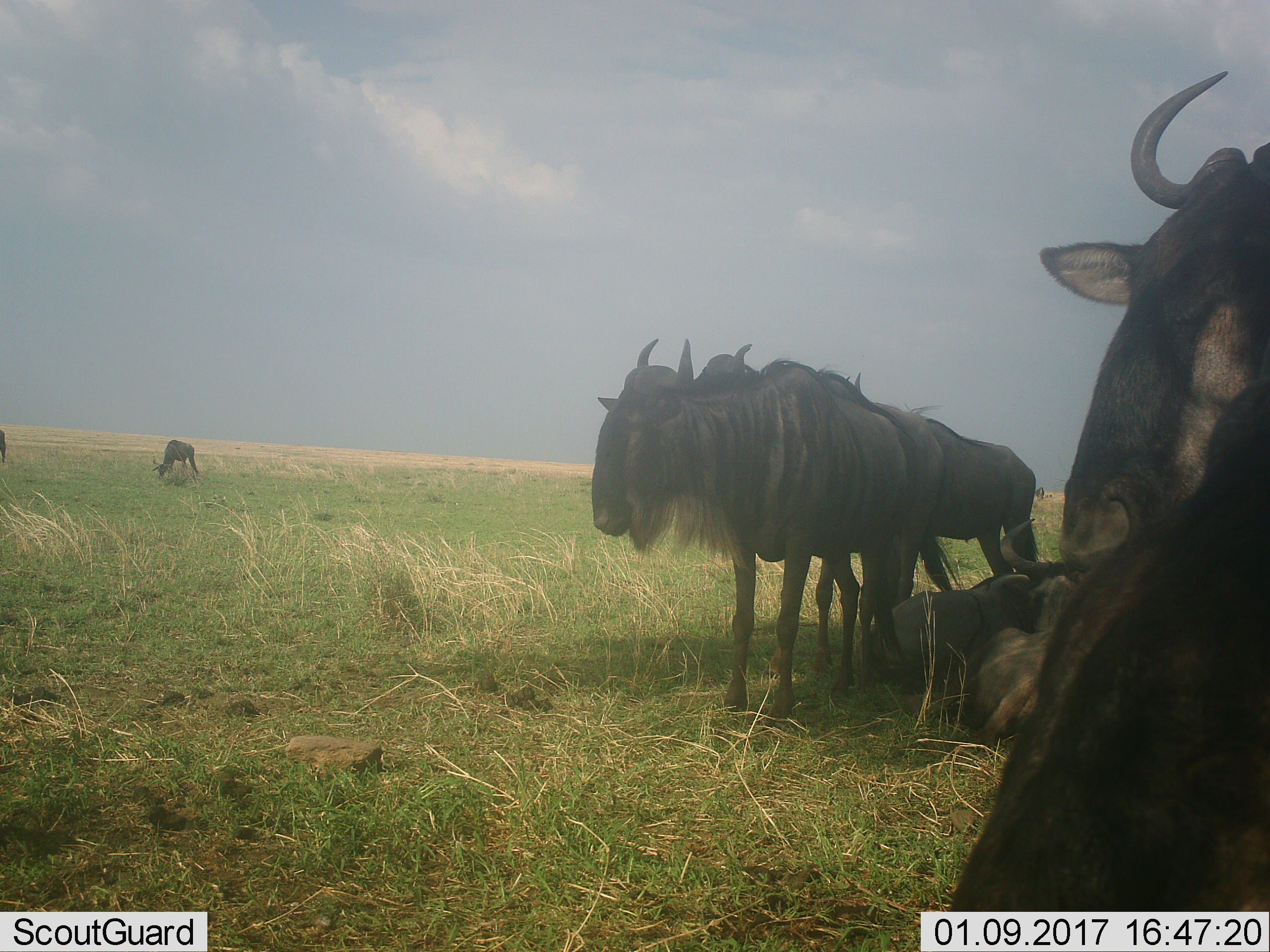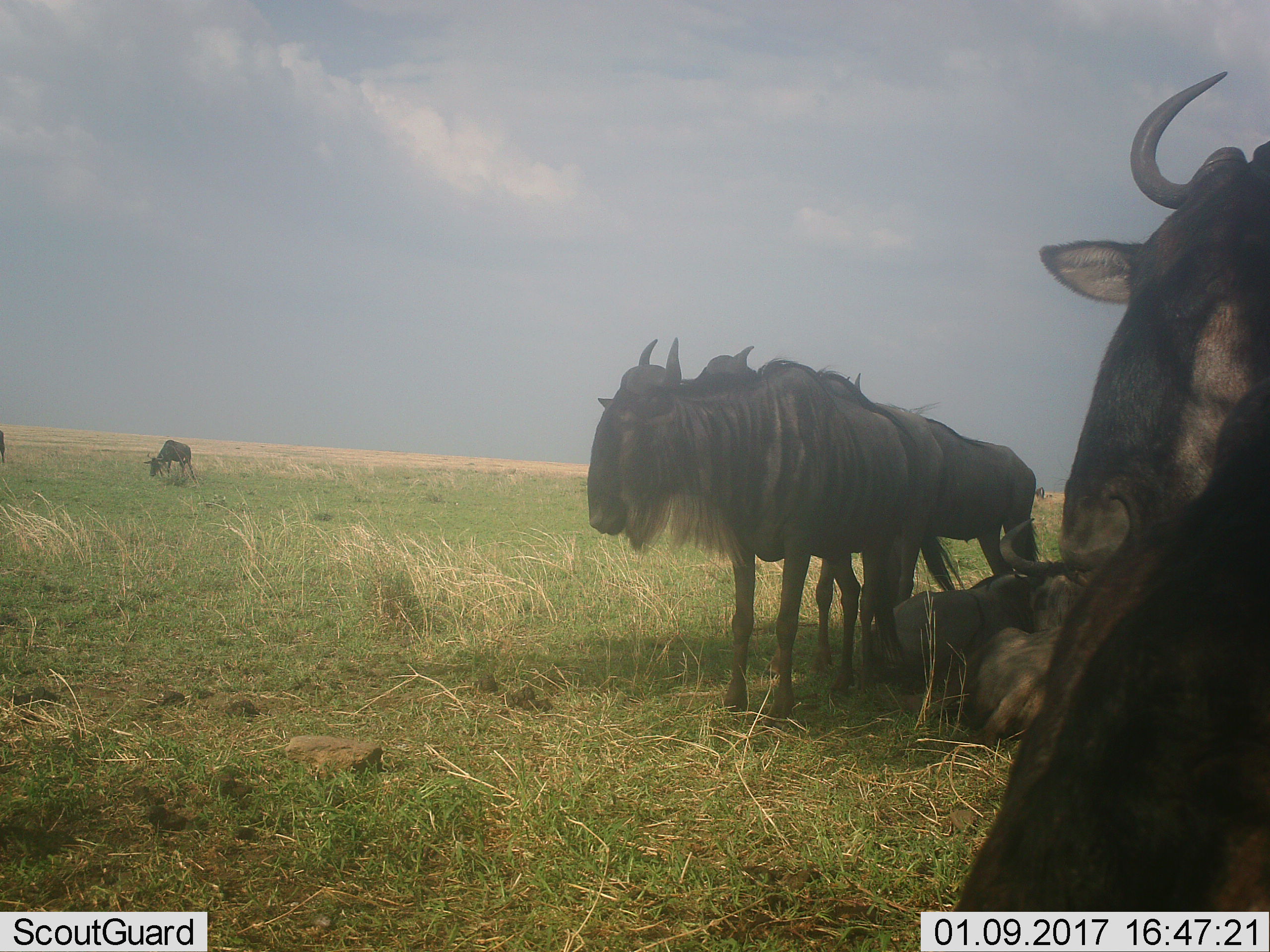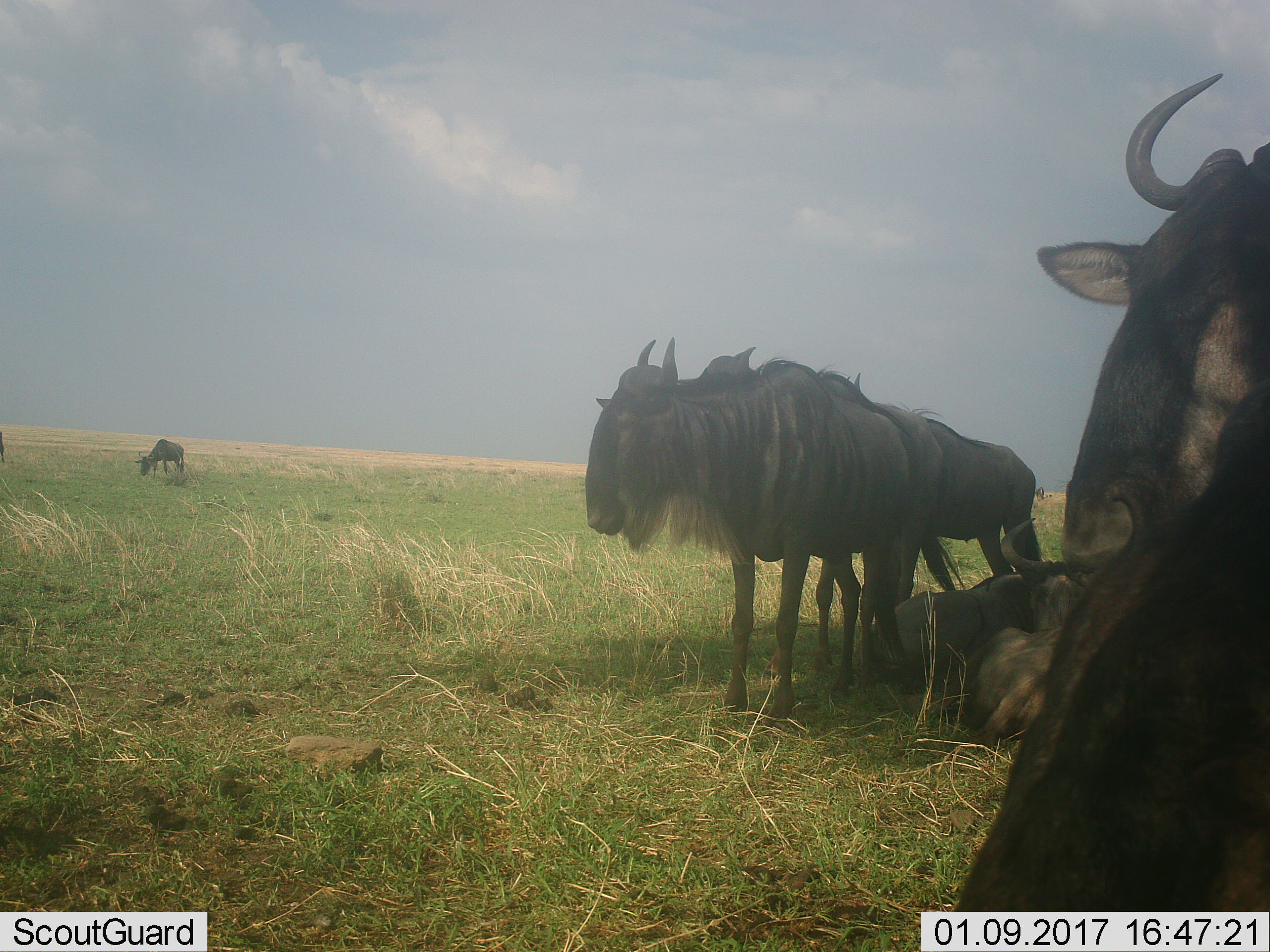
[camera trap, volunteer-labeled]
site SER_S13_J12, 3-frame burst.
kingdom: Animalia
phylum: Chordata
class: Mammalia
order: Artiodactyla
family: Bovidae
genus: Connochaetes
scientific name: Connochaetes taurinus taurinus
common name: blue wildebeest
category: wildebeestblue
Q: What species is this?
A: Wildebeestblue (blue wildebeest) (Connochaetes taurinus taurinus).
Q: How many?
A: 8.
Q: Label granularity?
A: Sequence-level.